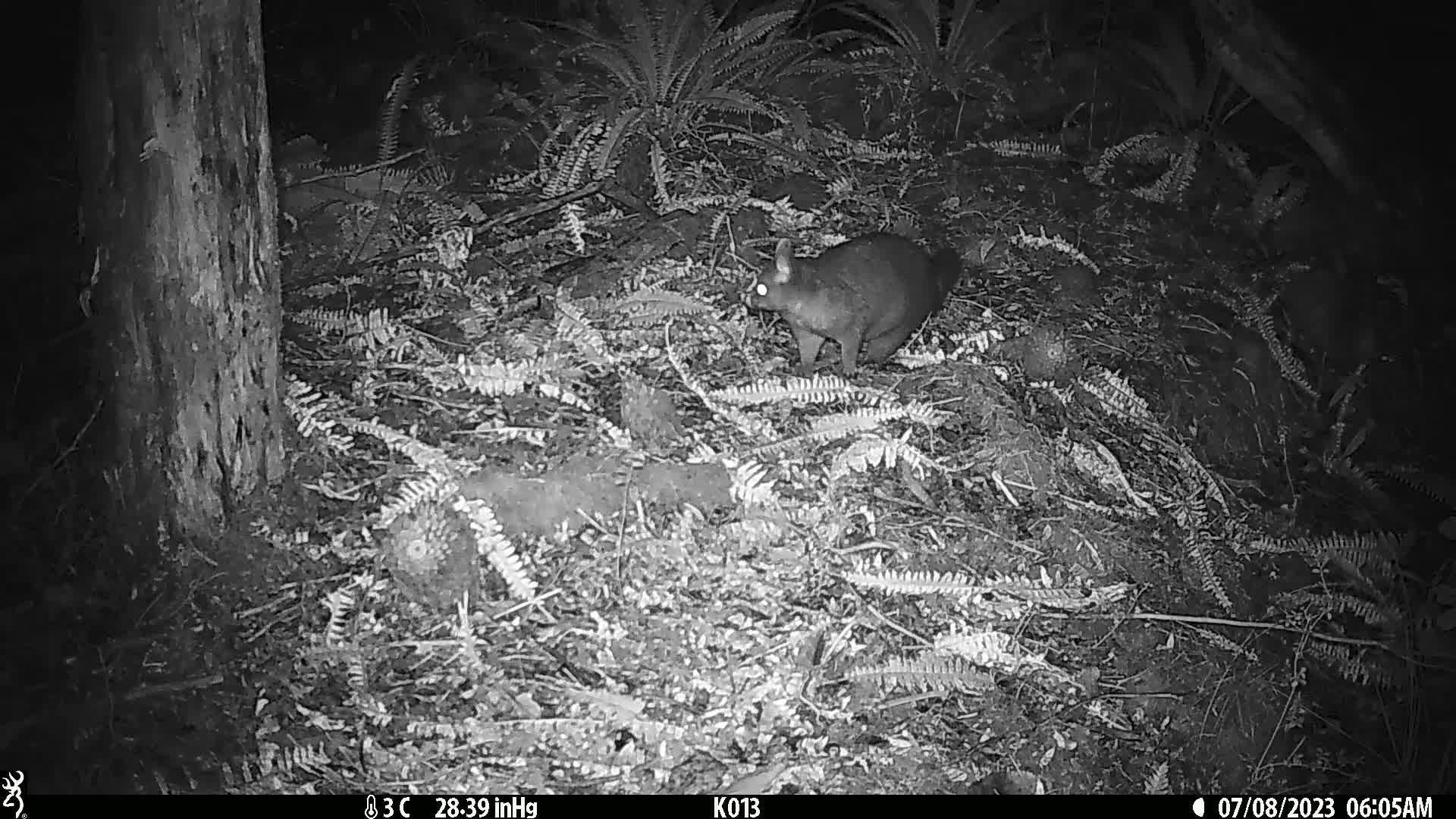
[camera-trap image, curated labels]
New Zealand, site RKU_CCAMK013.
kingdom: Animalia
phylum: Chordata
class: Mammalia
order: Diprotodontia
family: Phalangeridae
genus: Trichosurus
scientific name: Trichosurus vulpecula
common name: common brushtail possum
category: possum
Possum (common brushtail possum) (Trichosurus vulpecula).